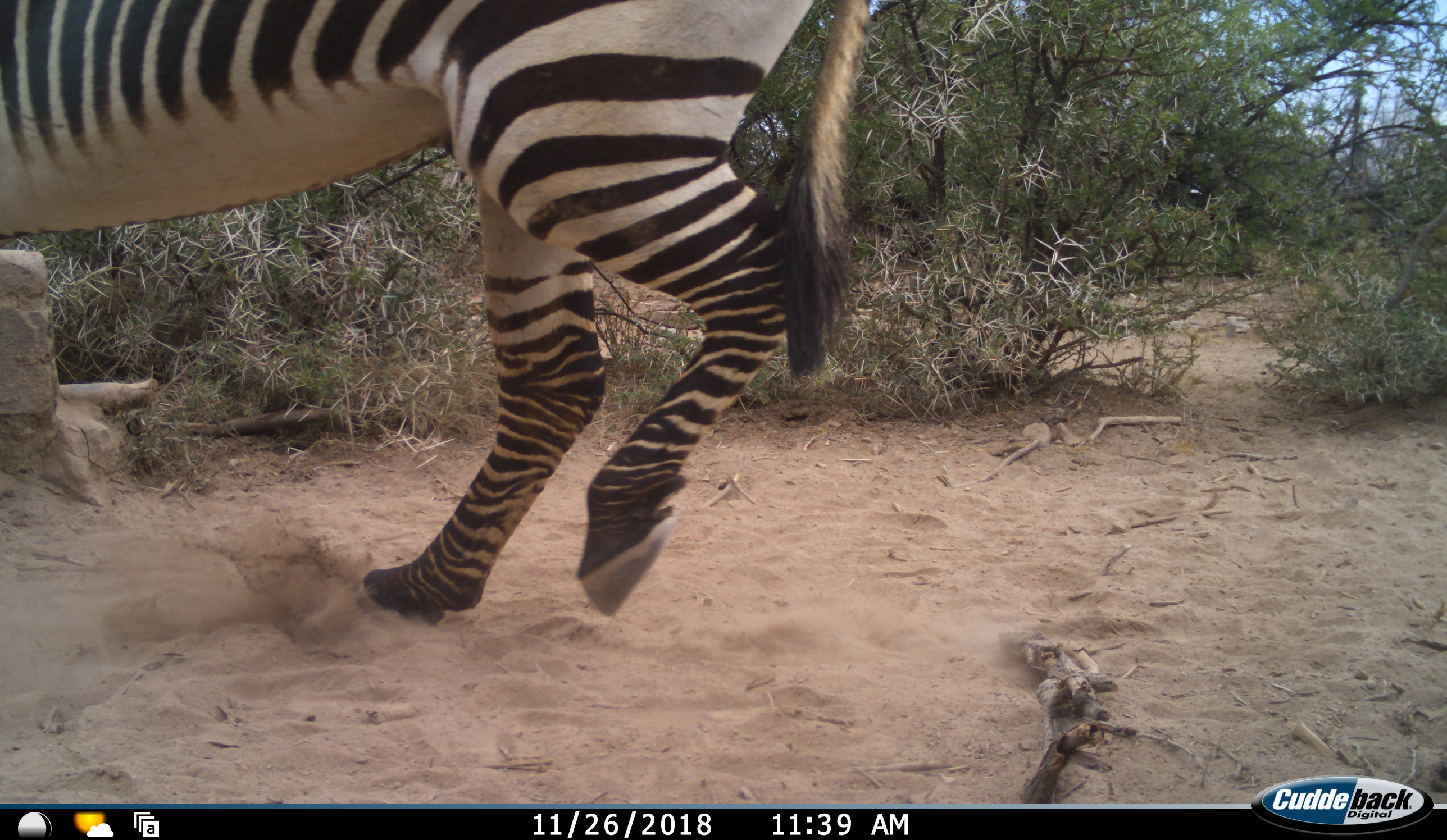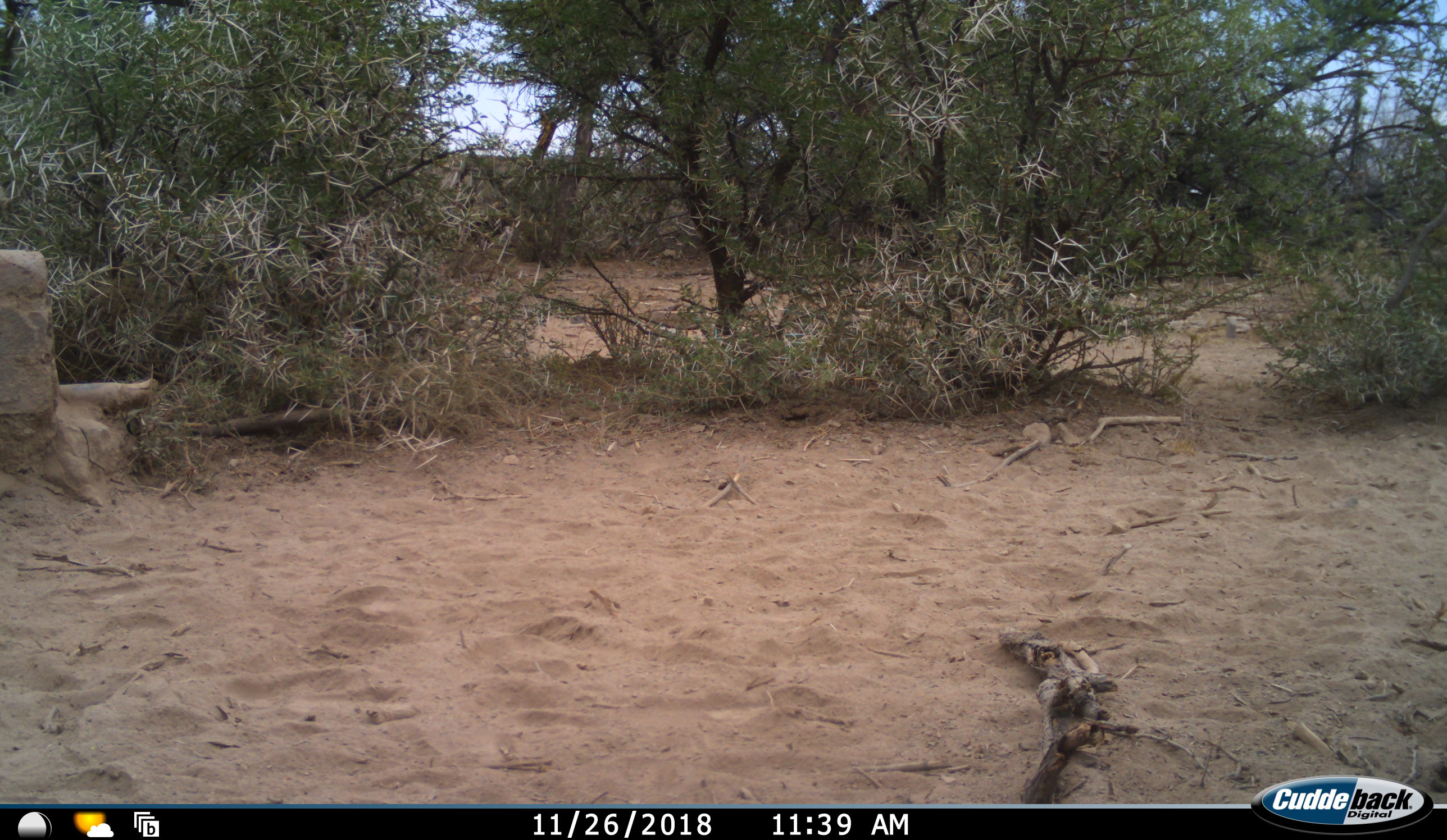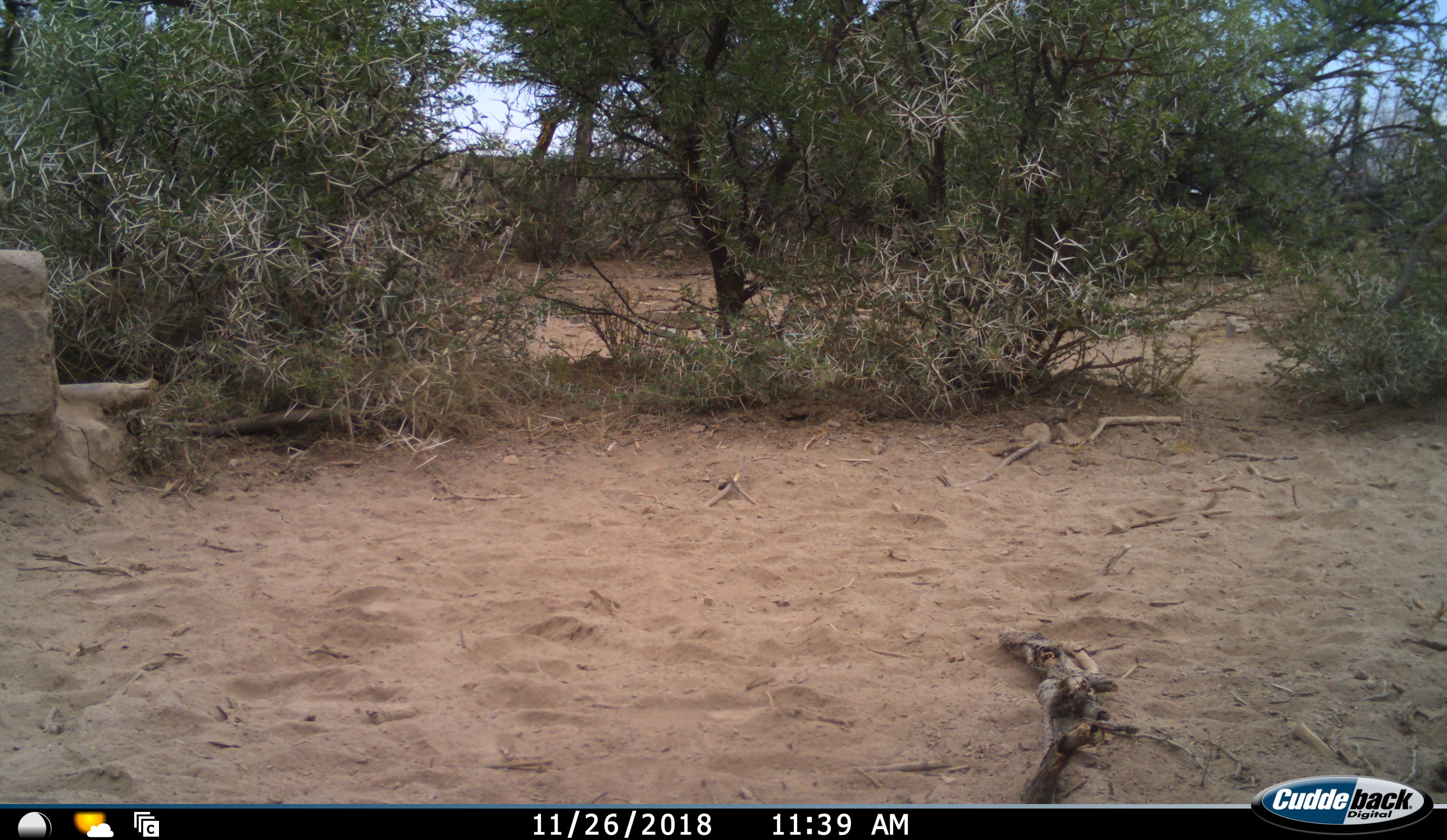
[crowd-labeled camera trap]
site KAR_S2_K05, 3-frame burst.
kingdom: Animalia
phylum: Chordata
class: Mammalia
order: Perissodactyla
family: Equidae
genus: Equus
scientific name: Equus zebra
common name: mountain zebra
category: zebramountain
Zebramountain (mountain zebra) (Equus zebra), count 1. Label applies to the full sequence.